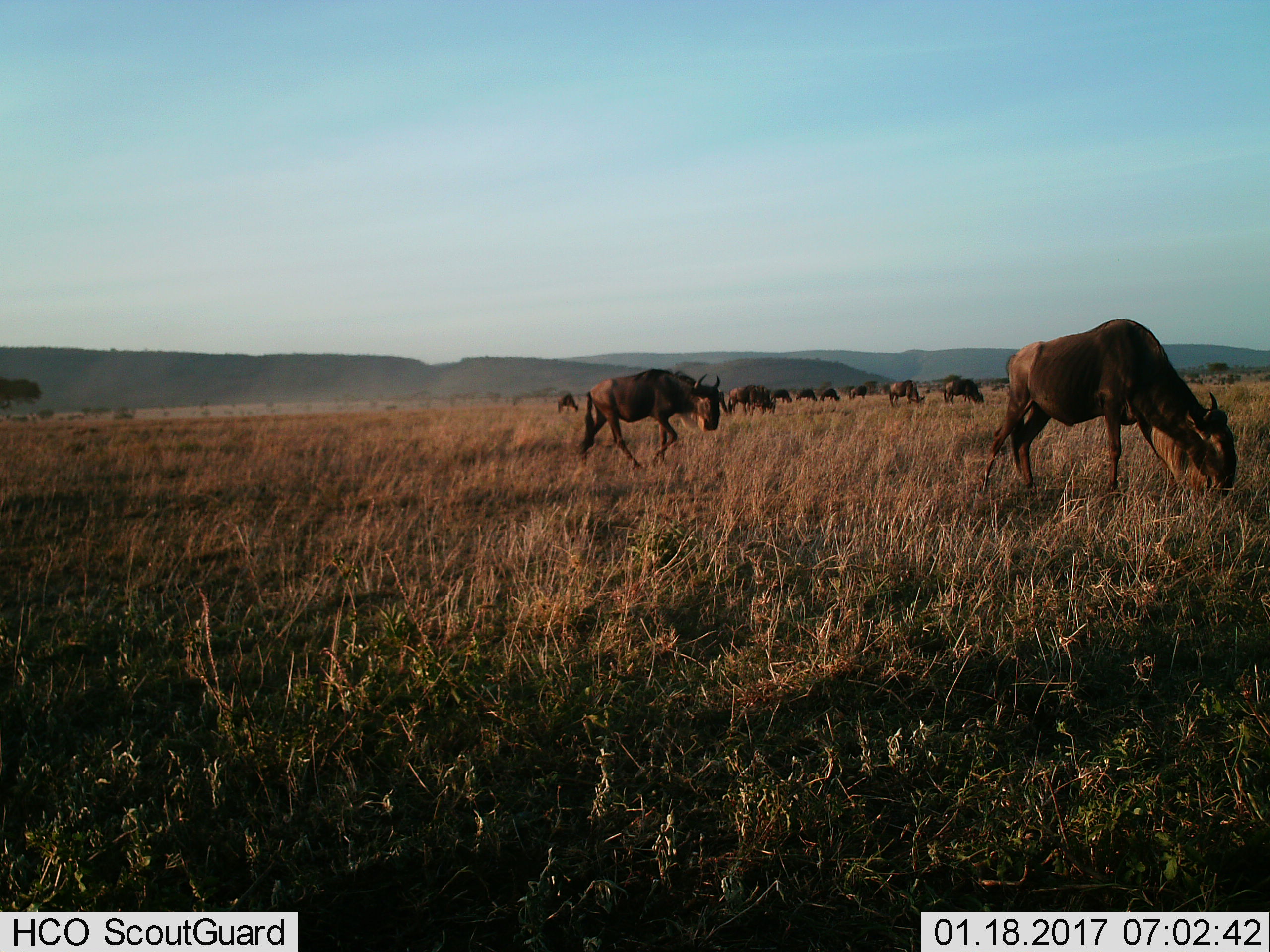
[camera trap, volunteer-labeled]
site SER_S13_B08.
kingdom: Animalia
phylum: Chordata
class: Mammalia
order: Artiodactyla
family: Bovidae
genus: Connochaetes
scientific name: Connochaetes taurinus taurinus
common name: blue wildebeest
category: wildebeestblue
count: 11-50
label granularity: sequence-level